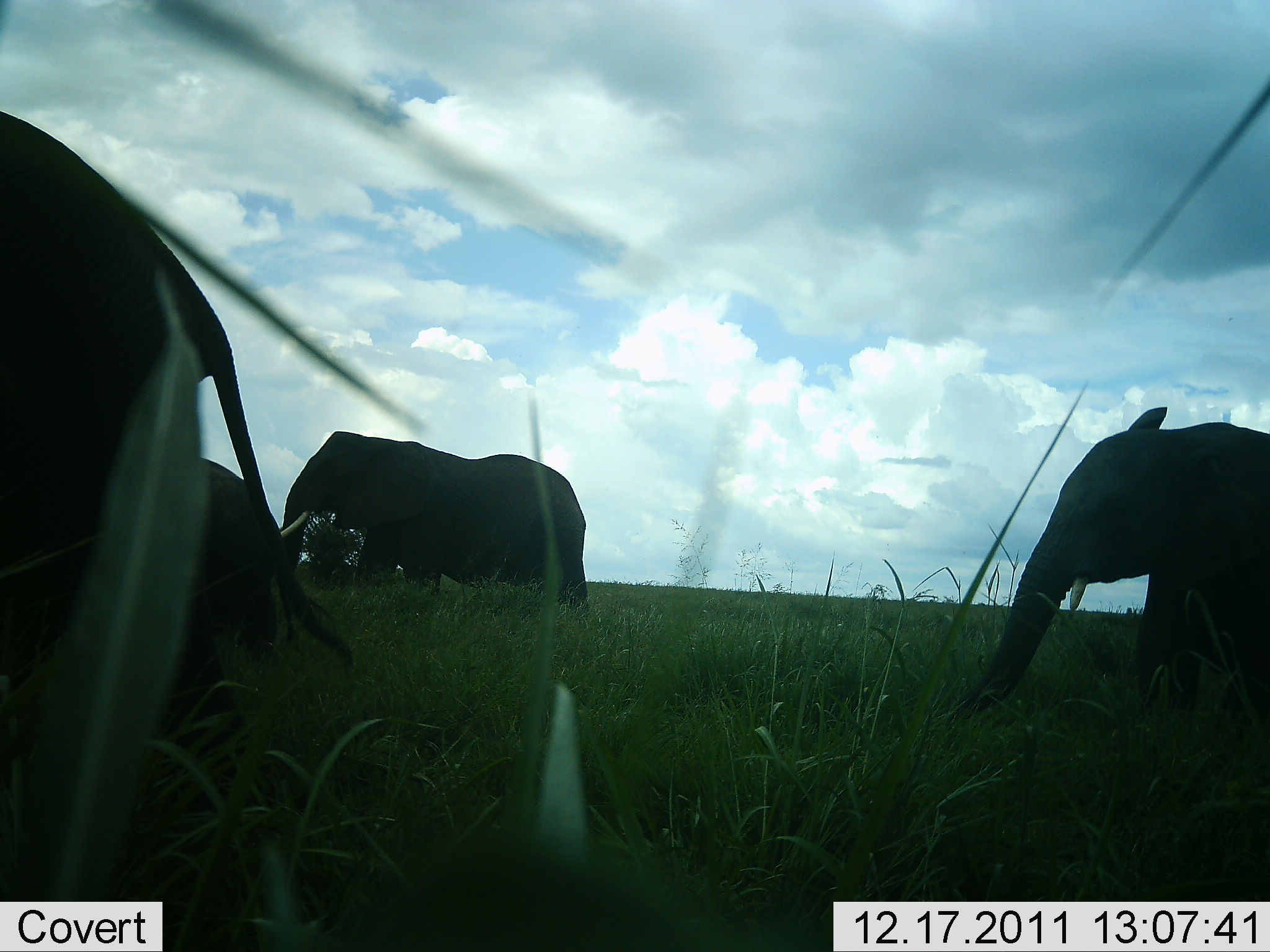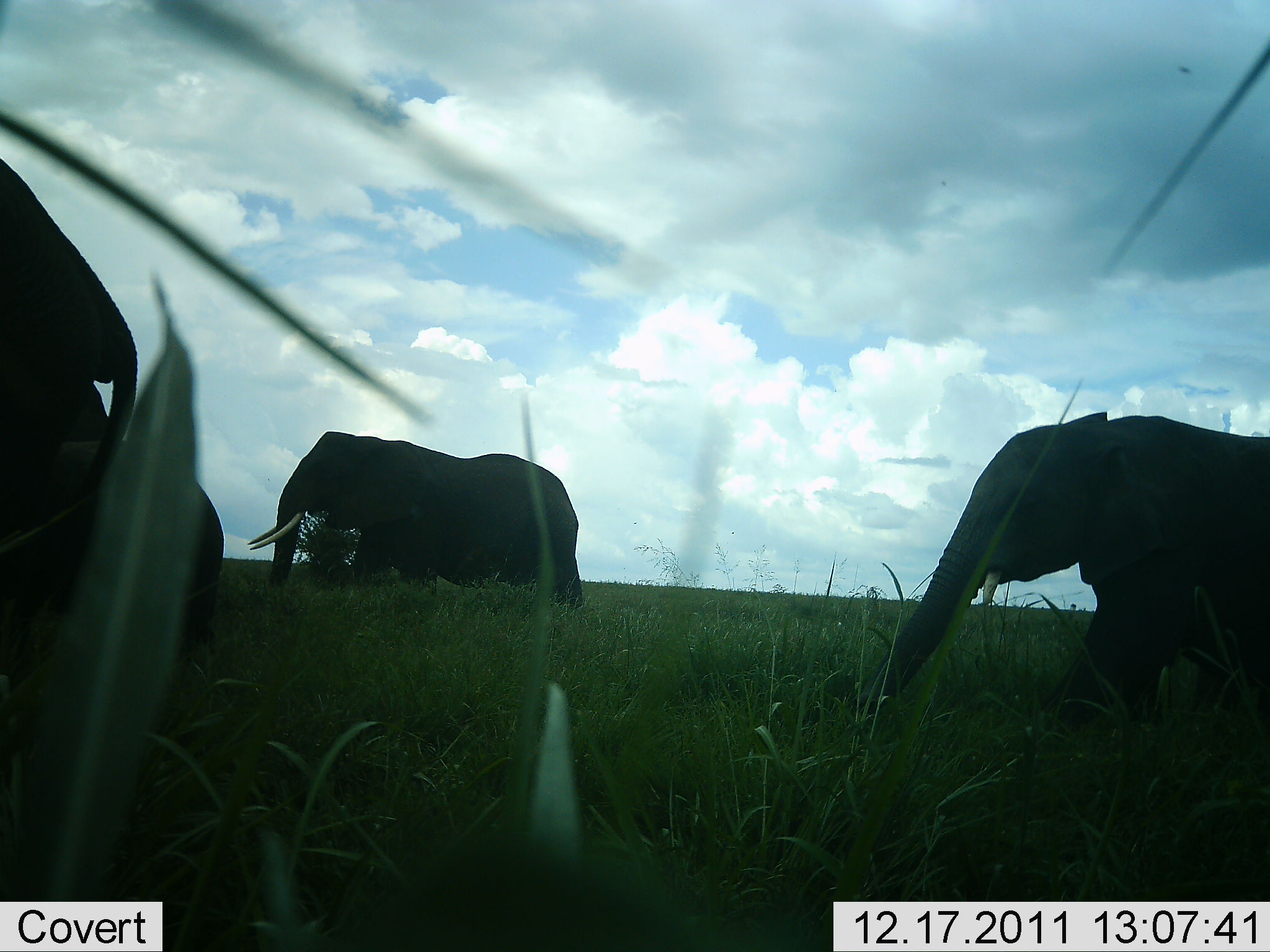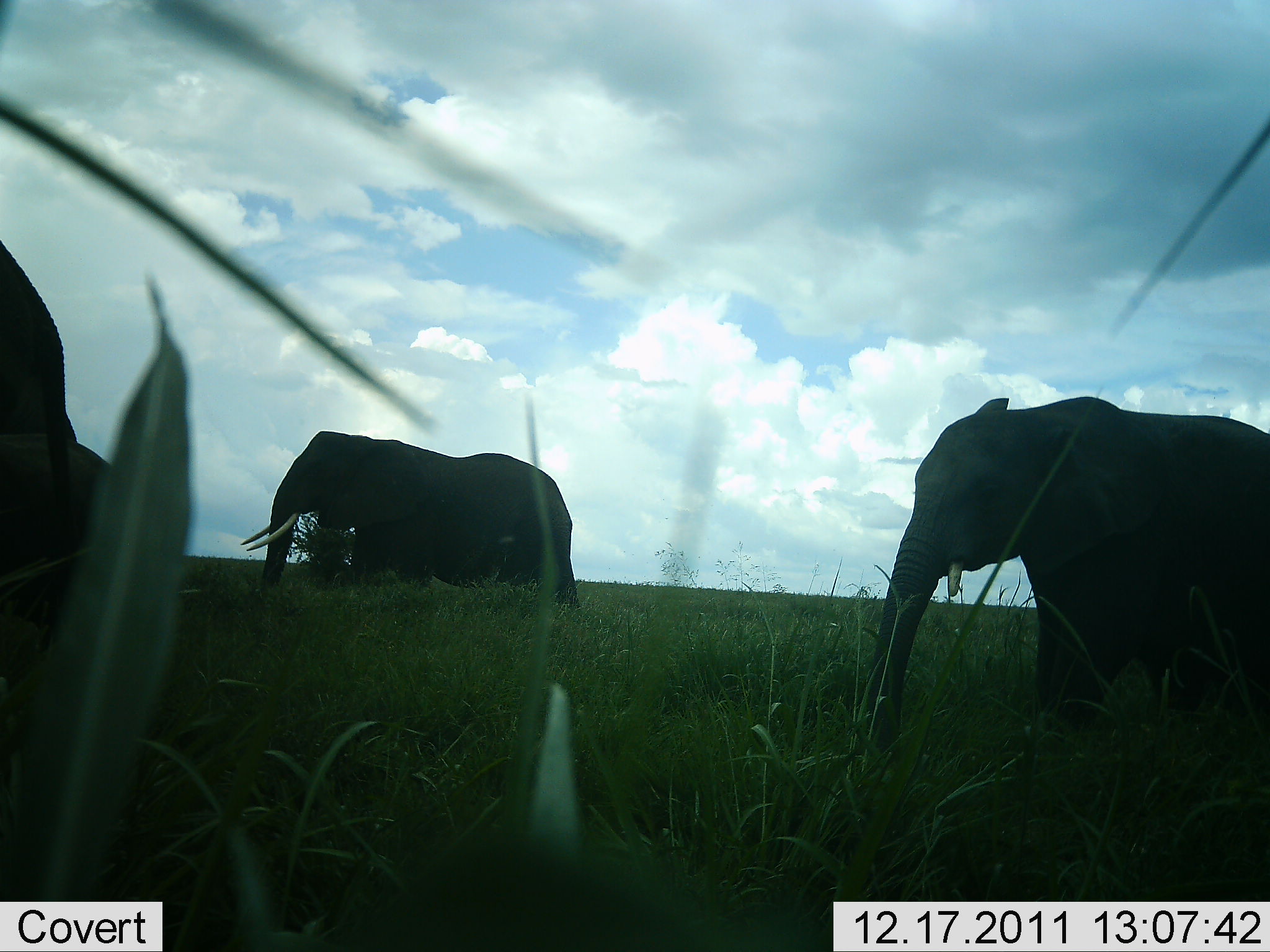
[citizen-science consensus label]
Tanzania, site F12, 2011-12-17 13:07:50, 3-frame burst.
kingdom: Animalia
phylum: Chordata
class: Mammalia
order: Proboscidea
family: Elephantidae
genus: Loxodonta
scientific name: Loxodonta africana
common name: african bush elephant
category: elephant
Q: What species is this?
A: Elephant (african bush elephant) (Loxodonta africana).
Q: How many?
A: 4.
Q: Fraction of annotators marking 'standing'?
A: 6%.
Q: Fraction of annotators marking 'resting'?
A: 0%.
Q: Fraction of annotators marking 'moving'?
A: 100%.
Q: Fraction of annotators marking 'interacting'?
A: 0%.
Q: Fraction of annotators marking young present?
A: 29%.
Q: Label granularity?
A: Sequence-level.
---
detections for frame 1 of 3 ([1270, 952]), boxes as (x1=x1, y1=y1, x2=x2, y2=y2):
animal: (x1=0, y1=110, x2=358, y2=901); (x1=943, y1=406, x2=1270, y2=793); (x1=178, y1=456, x2=355, y2=860); (x1=279, y1=431, x2=589, y2=624)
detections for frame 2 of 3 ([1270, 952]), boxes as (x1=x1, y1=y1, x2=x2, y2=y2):
animal: (x1=849, y1=410, x2=1270, y2=775); (x1=0, y1=157, x2=143, y2=767); (x1=248, y1=431, x2=586, y2=615); (x1=178, y1=477, x2=226, y2=657)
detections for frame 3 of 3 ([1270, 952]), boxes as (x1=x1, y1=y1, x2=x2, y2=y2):
animal: (x1=859, y1=394, x2=1270, y2=767); (x1=240, y1=429, x2=583, y2=612); (x1=0, y1=241, x2=78, y2=686); (x1=11, y1=405, x2=114, y2=623)